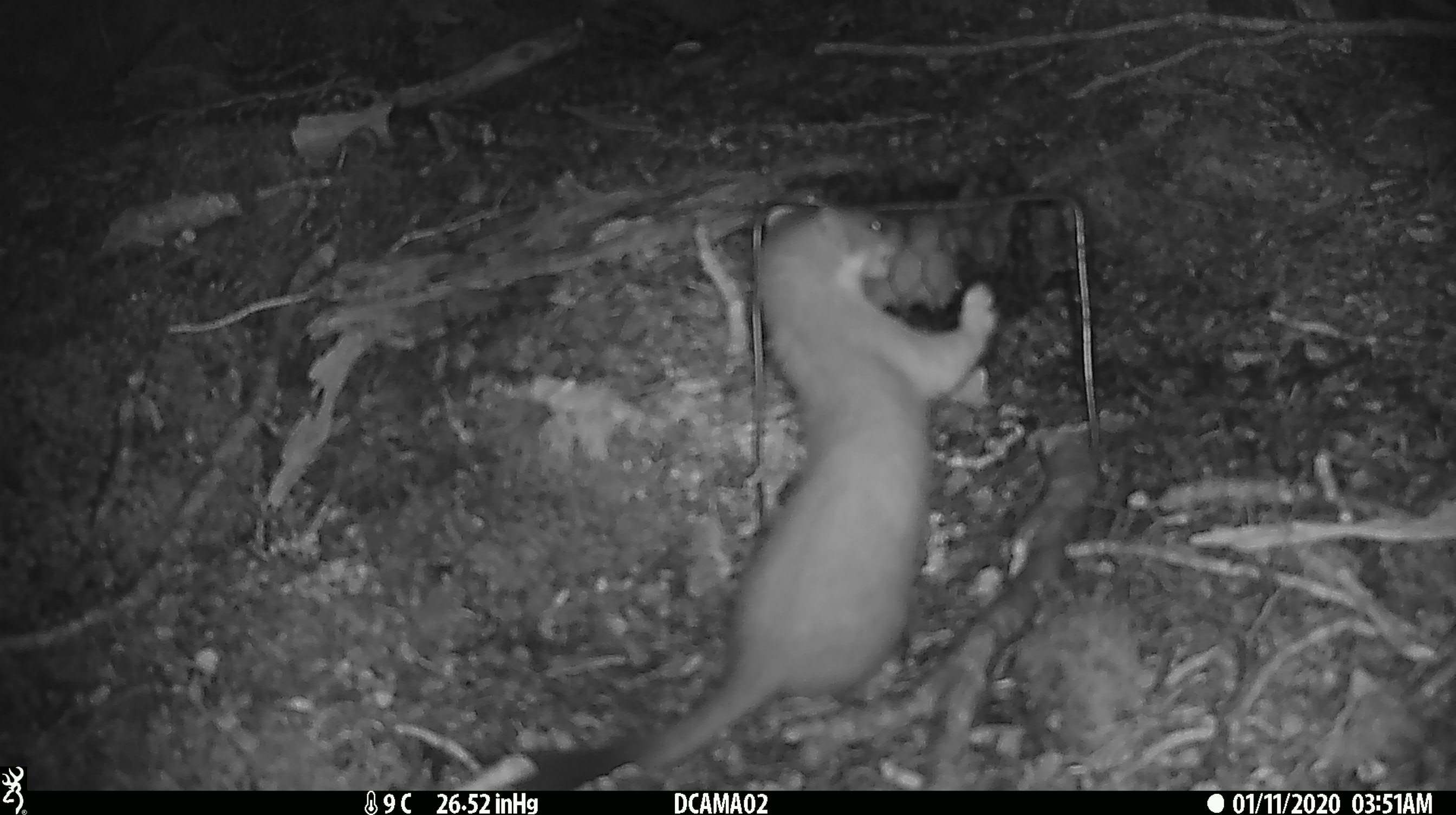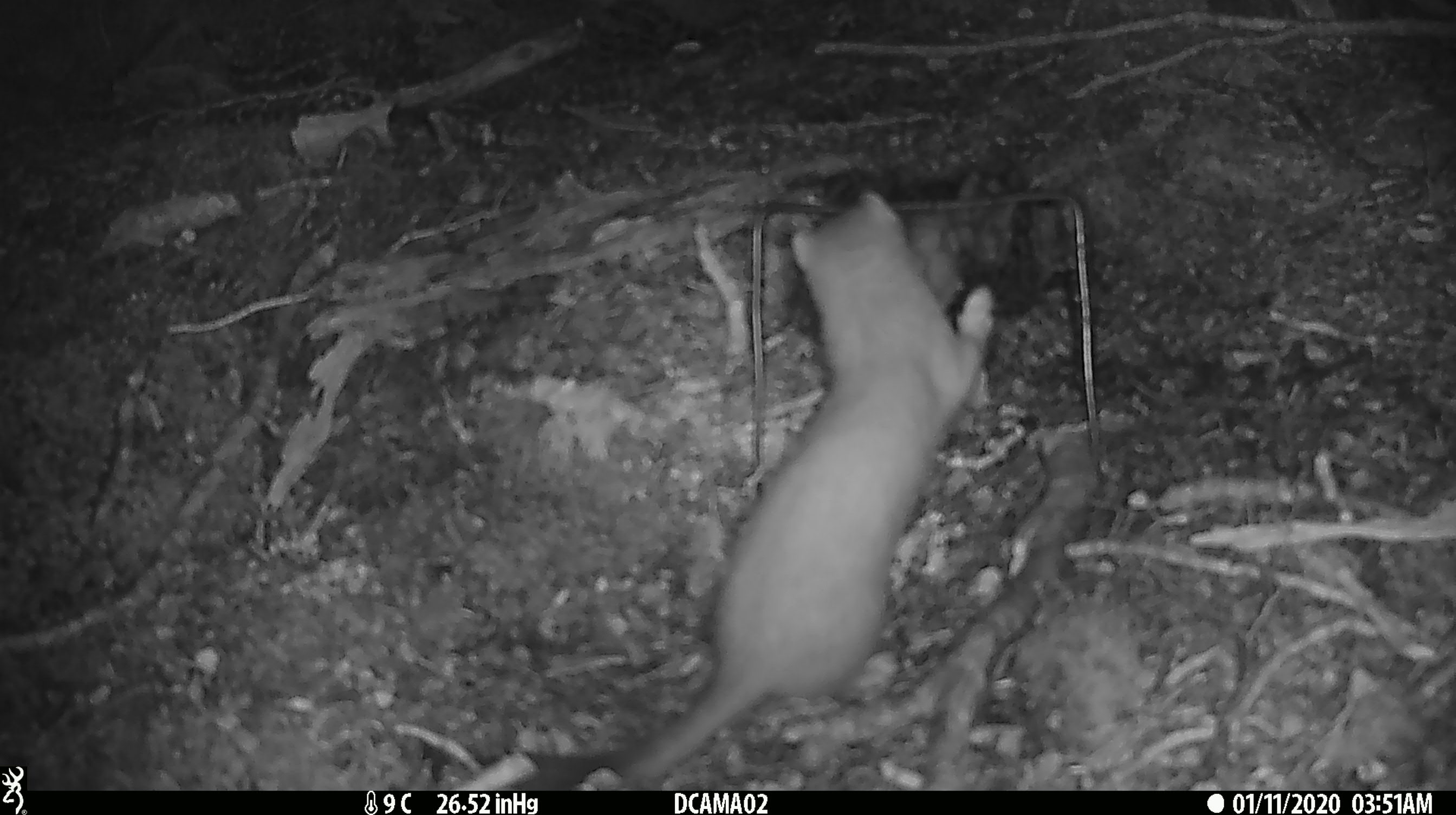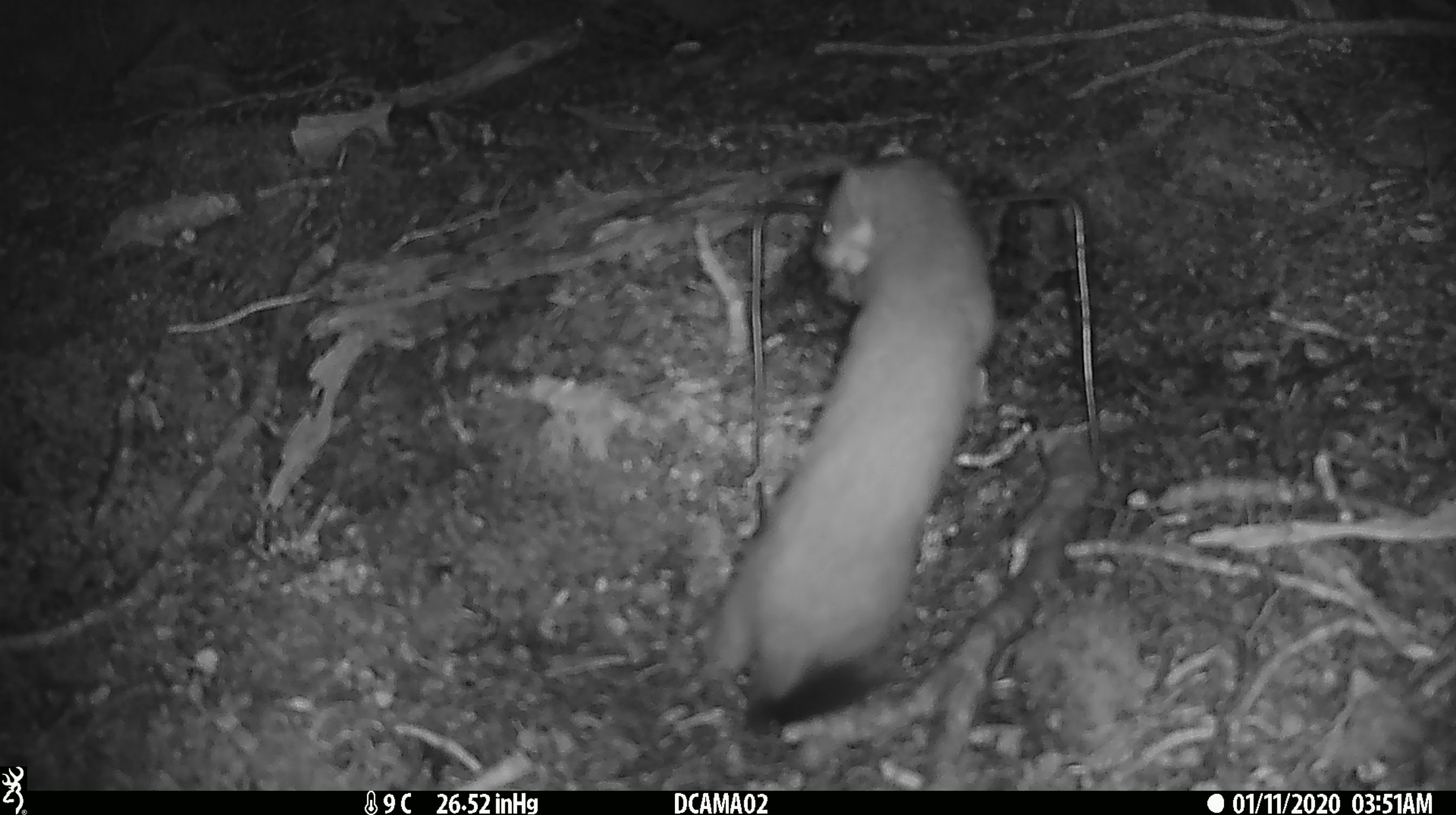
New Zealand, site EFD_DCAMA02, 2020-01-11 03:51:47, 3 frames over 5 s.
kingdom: Animalia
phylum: Chordata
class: Mammalia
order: Carnivora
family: Mustelidae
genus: Mustela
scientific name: Mustela erminea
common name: stoat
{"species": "stoat (Mustela erminea)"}